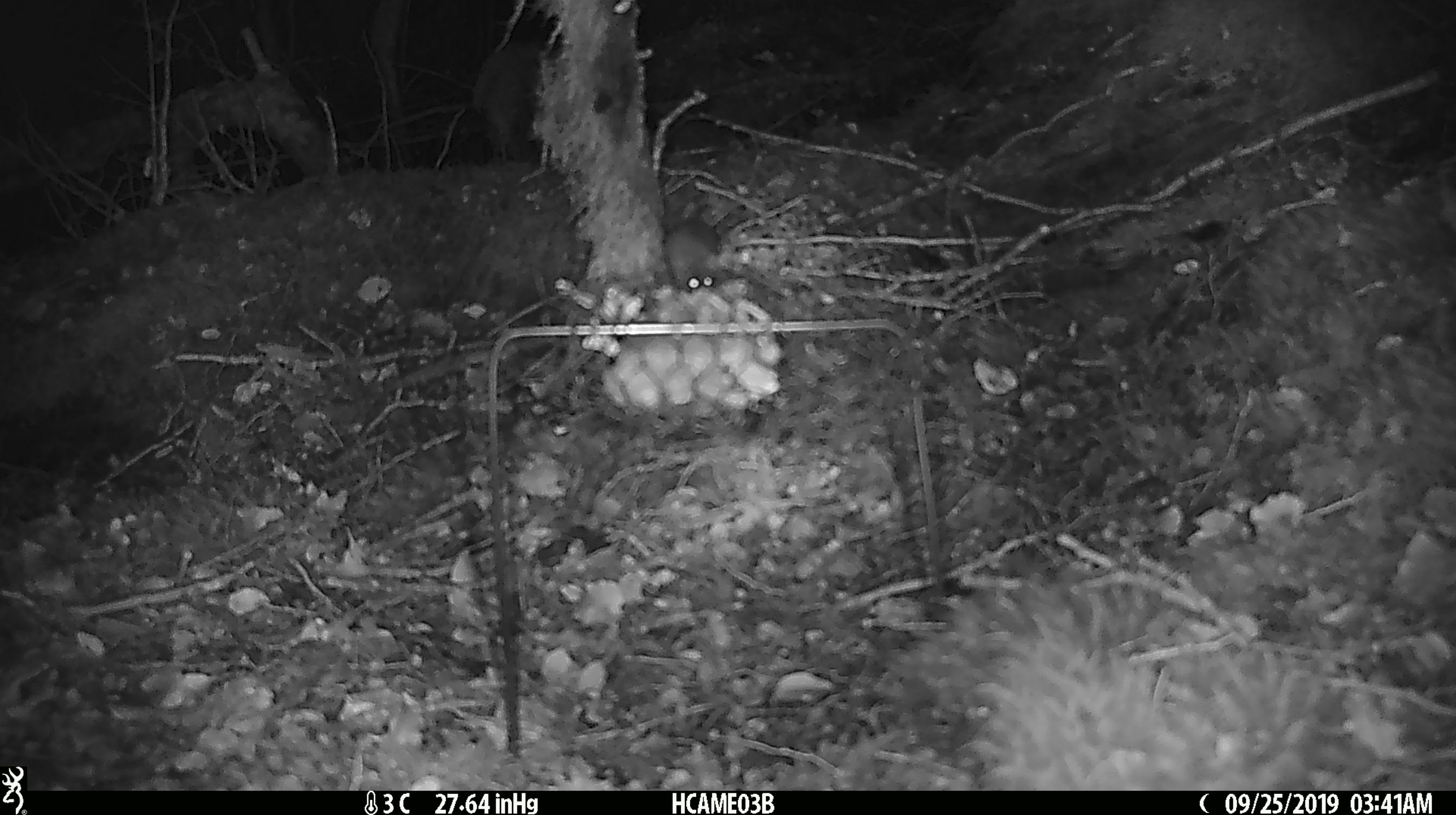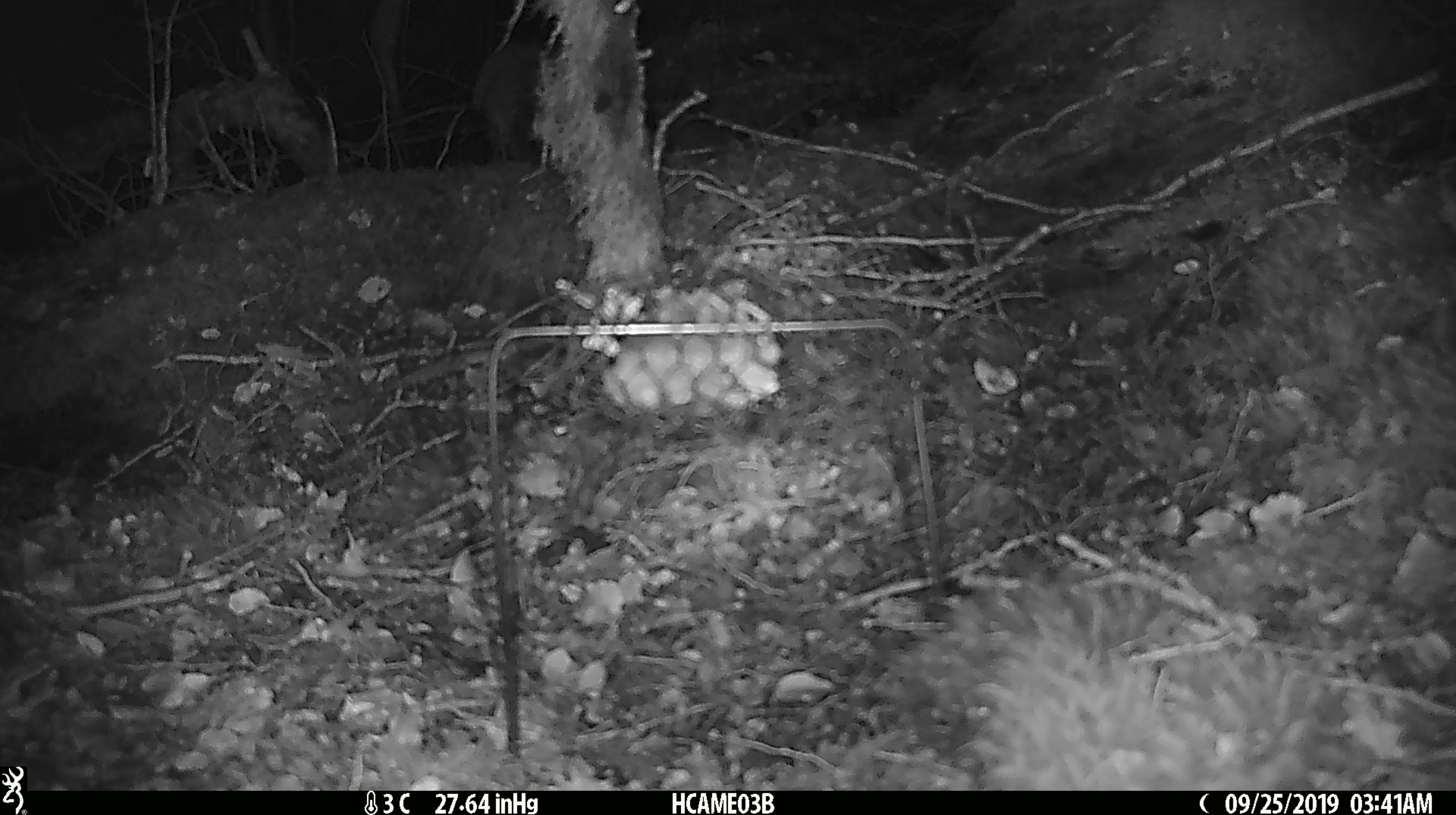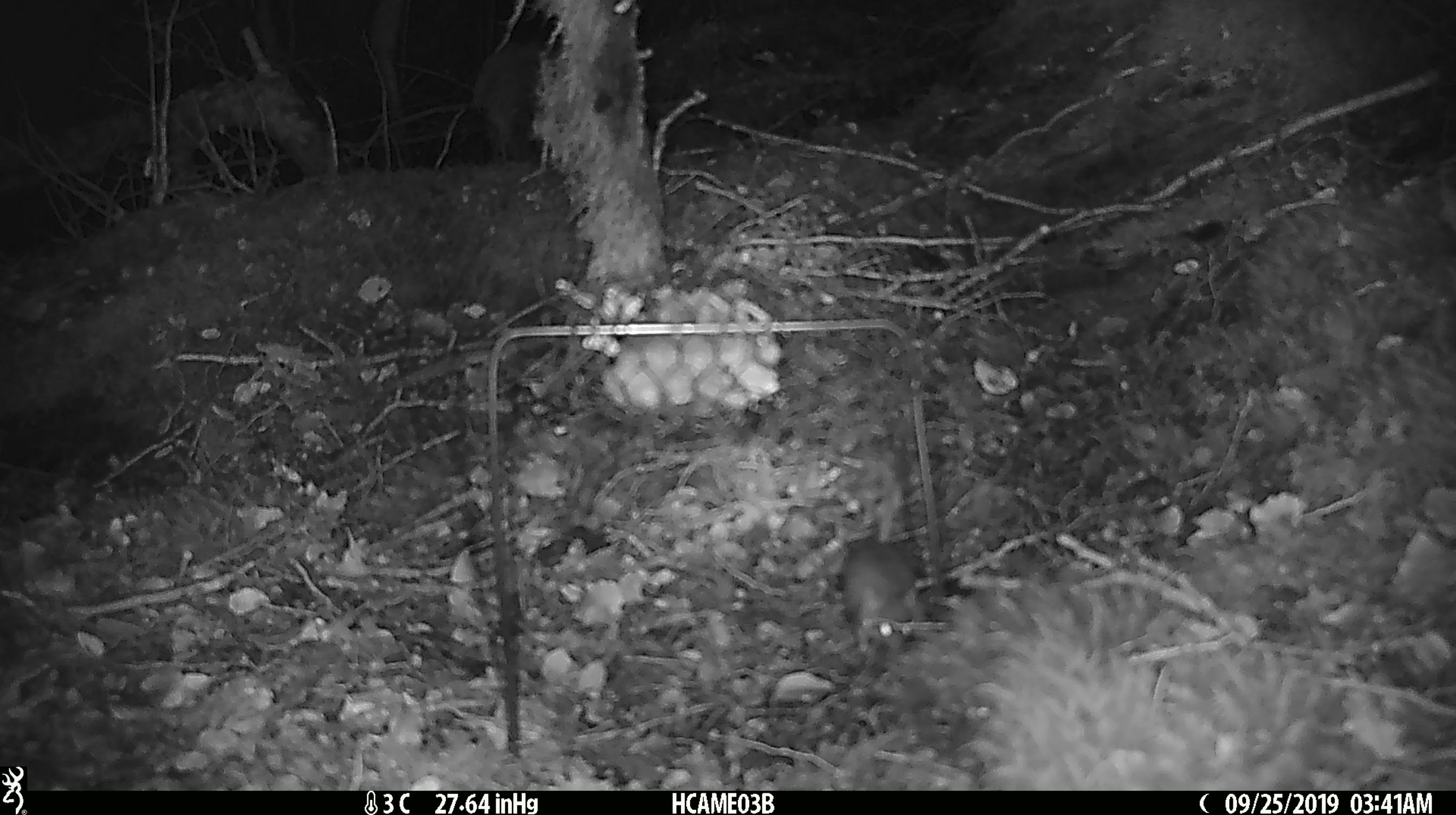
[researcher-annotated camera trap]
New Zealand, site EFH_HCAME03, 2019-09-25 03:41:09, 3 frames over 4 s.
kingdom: Animalia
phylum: Chordata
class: Mammalia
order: Rodentia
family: Muridae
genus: Mus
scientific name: Mus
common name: mouse